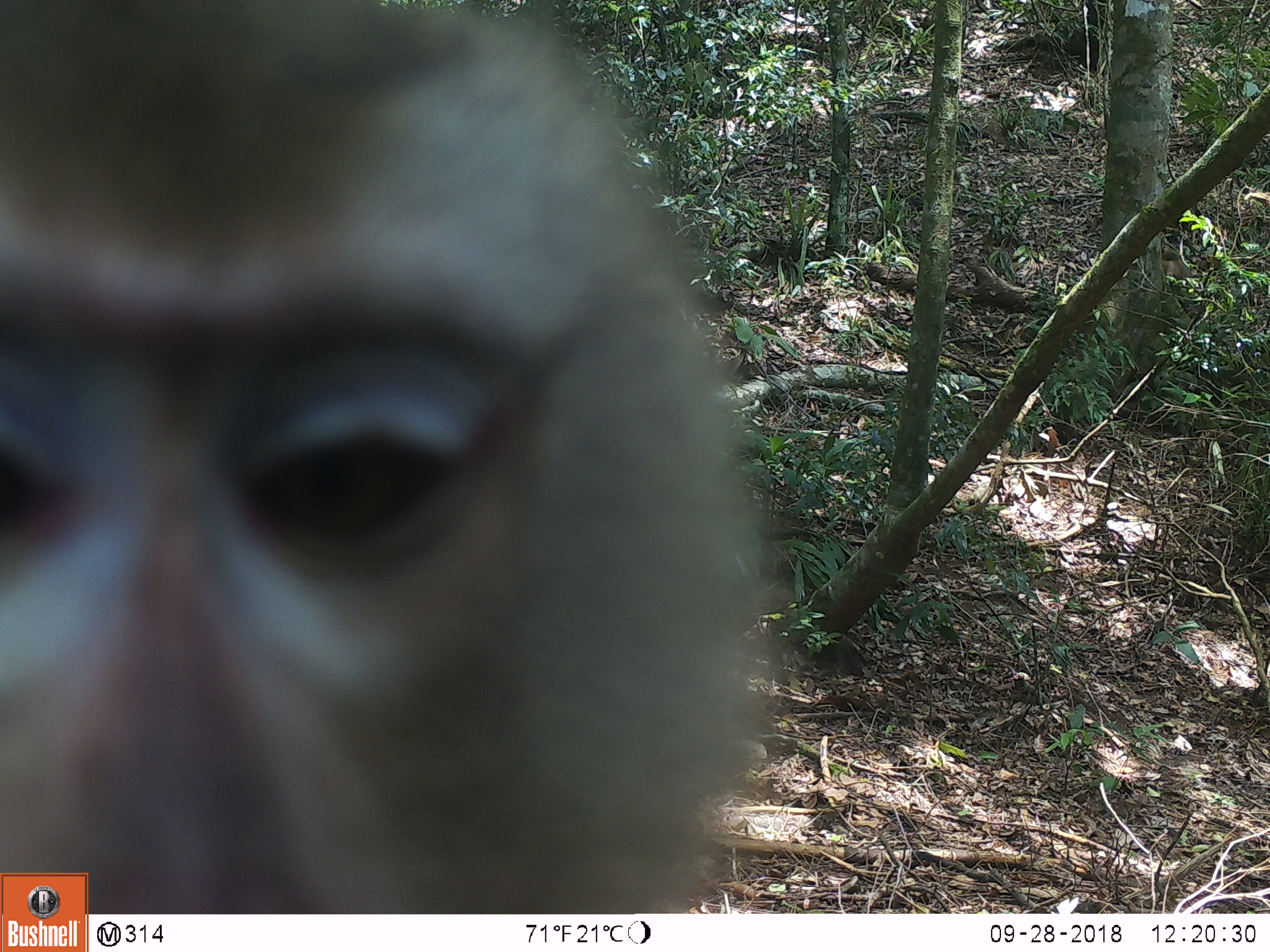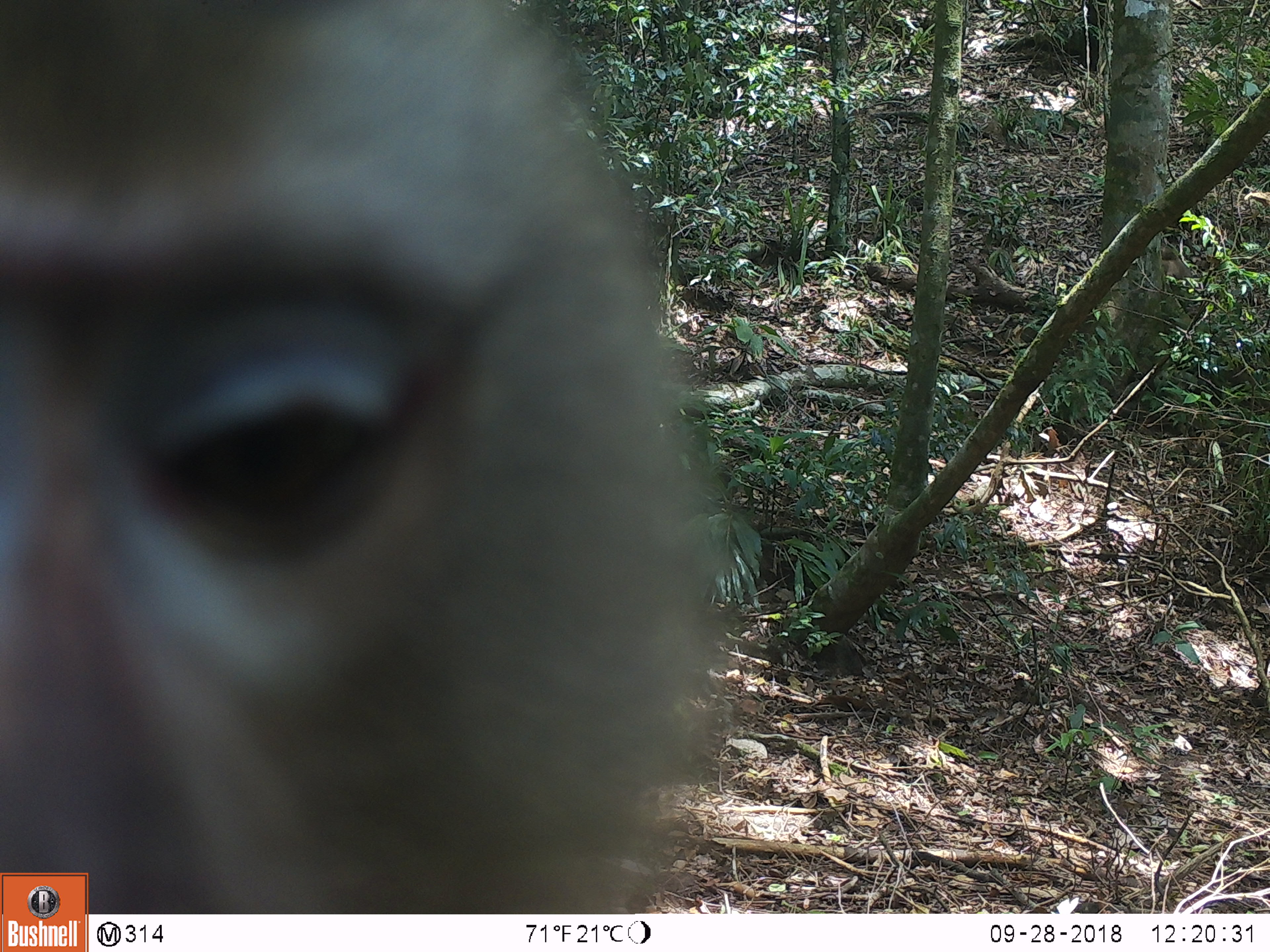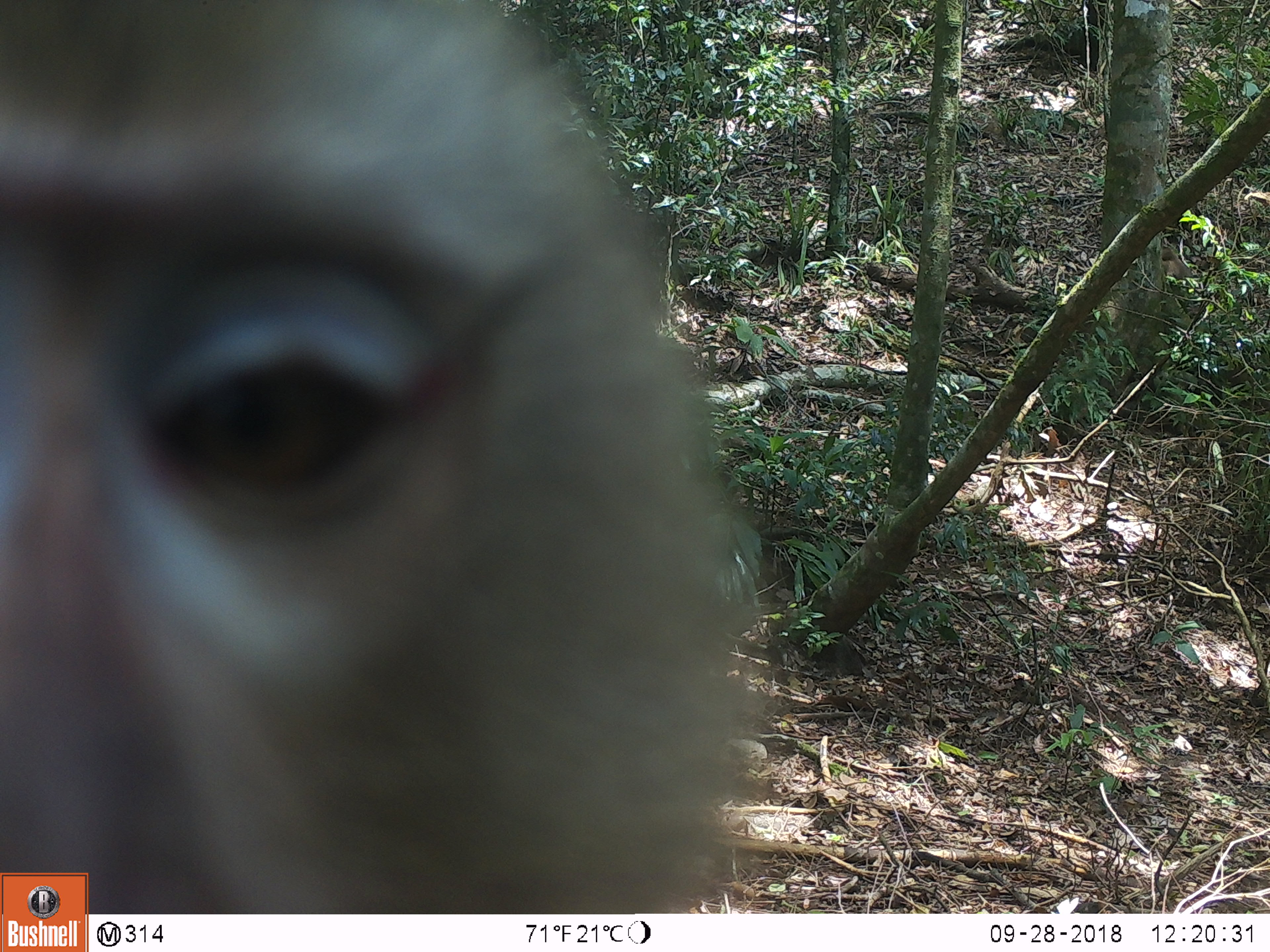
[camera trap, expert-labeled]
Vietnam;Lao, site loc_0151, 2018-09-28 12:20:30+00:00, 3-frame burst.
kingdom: Animalia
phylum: Chordata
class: Mammalia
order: Primates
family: Cercopithecidae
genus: Macaca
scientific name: Macaca nemestrina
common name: pig-tailed macaque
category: pig tailed macaque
Pig tailed macaque (pig-tailed macaque) (Macaca nemestrina). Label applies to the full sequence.